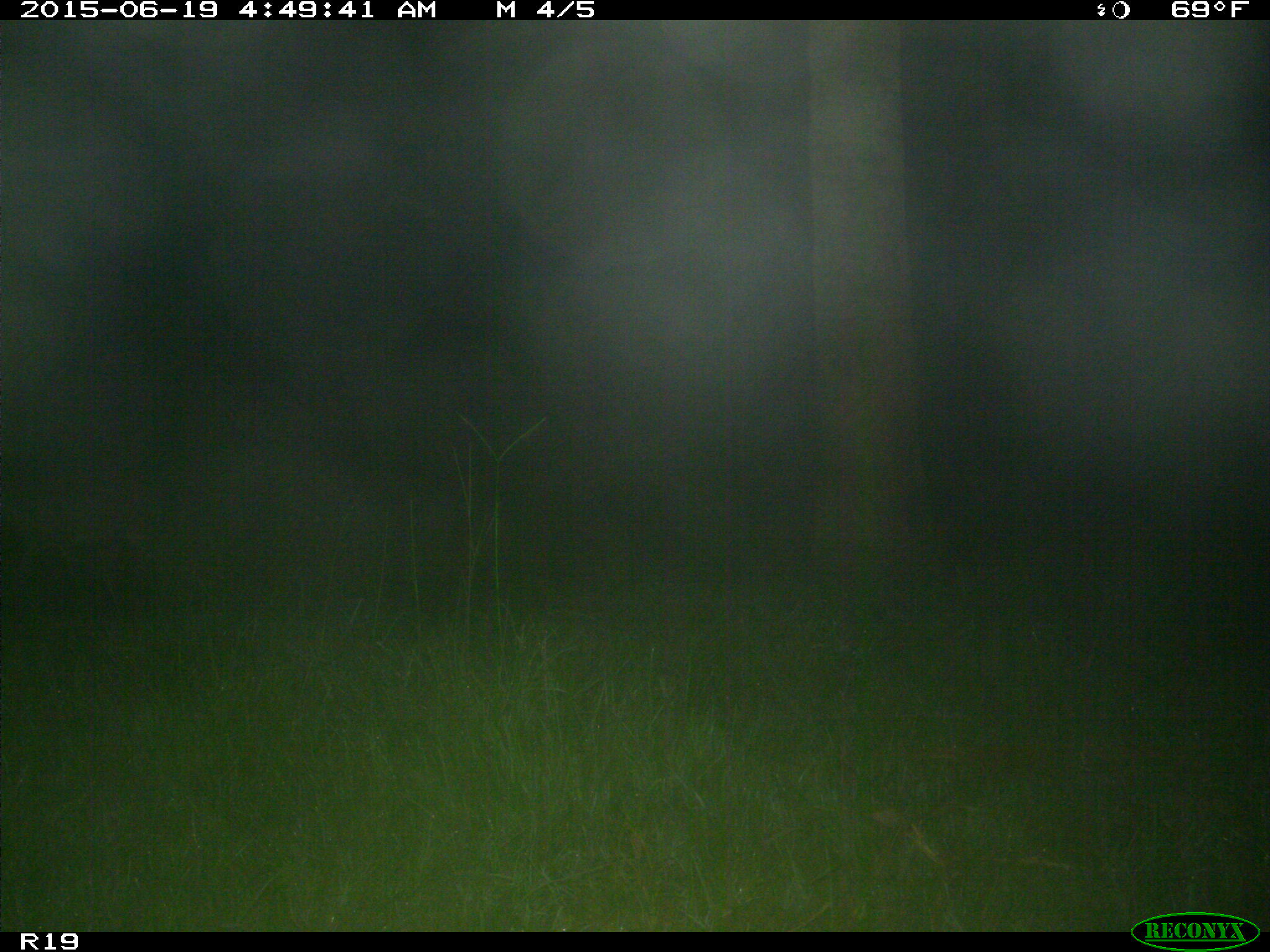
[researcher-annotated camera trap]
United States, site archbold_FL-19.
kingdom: Animalia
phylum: Chordata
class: Mammalia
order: Artiodactyla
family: Cervidae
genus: Odocoileus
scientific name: Odocoileus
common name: deer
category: unidentified deer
Unidentified deer (deer) (Odocoileus).